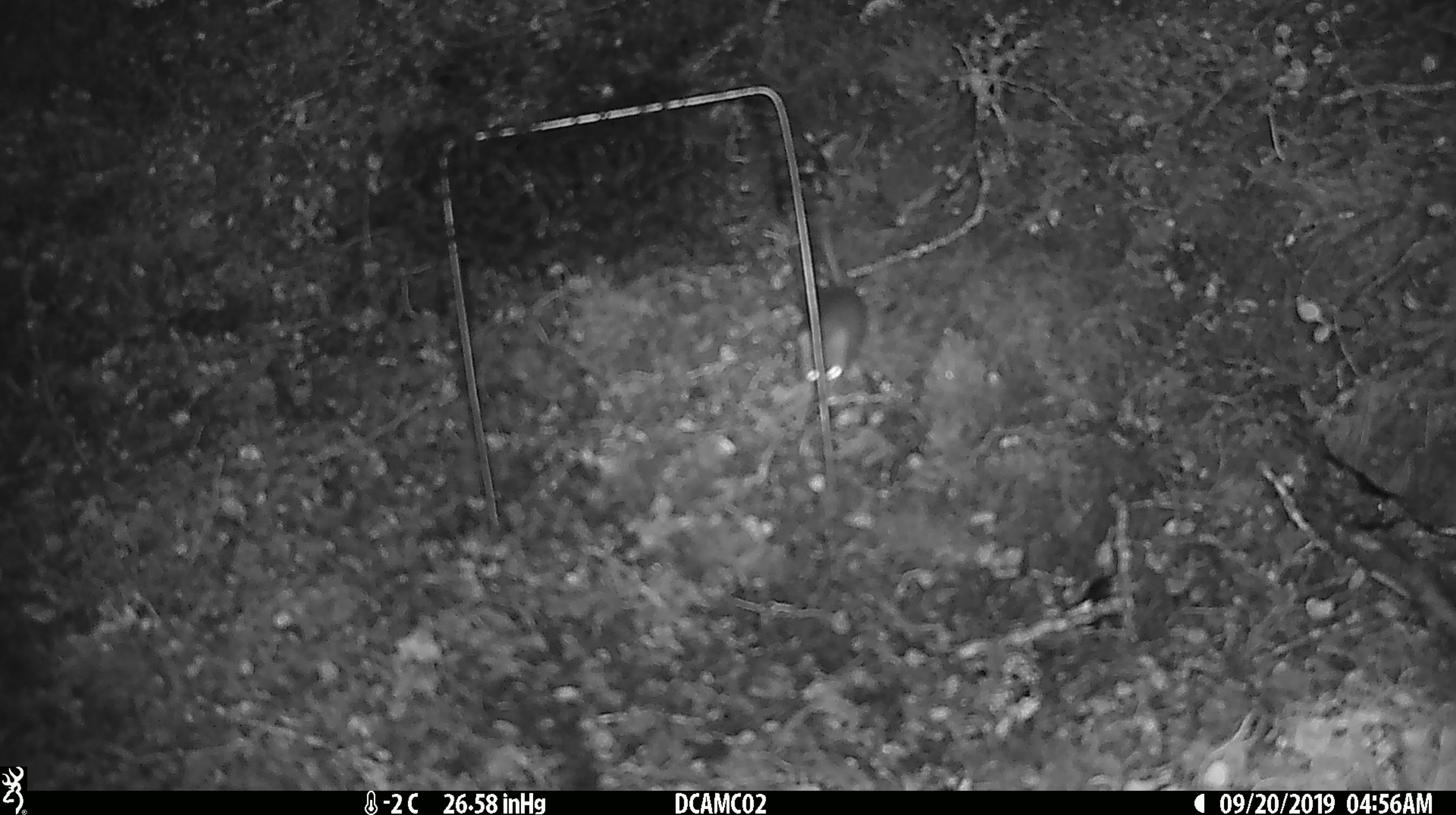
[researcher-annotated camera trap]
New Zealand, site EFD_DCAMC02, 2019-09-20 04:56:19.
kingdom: Animalia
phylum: Chordata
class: Mammalia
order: Rodentia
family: Muridae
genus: Mus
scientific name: Mus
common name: mouse